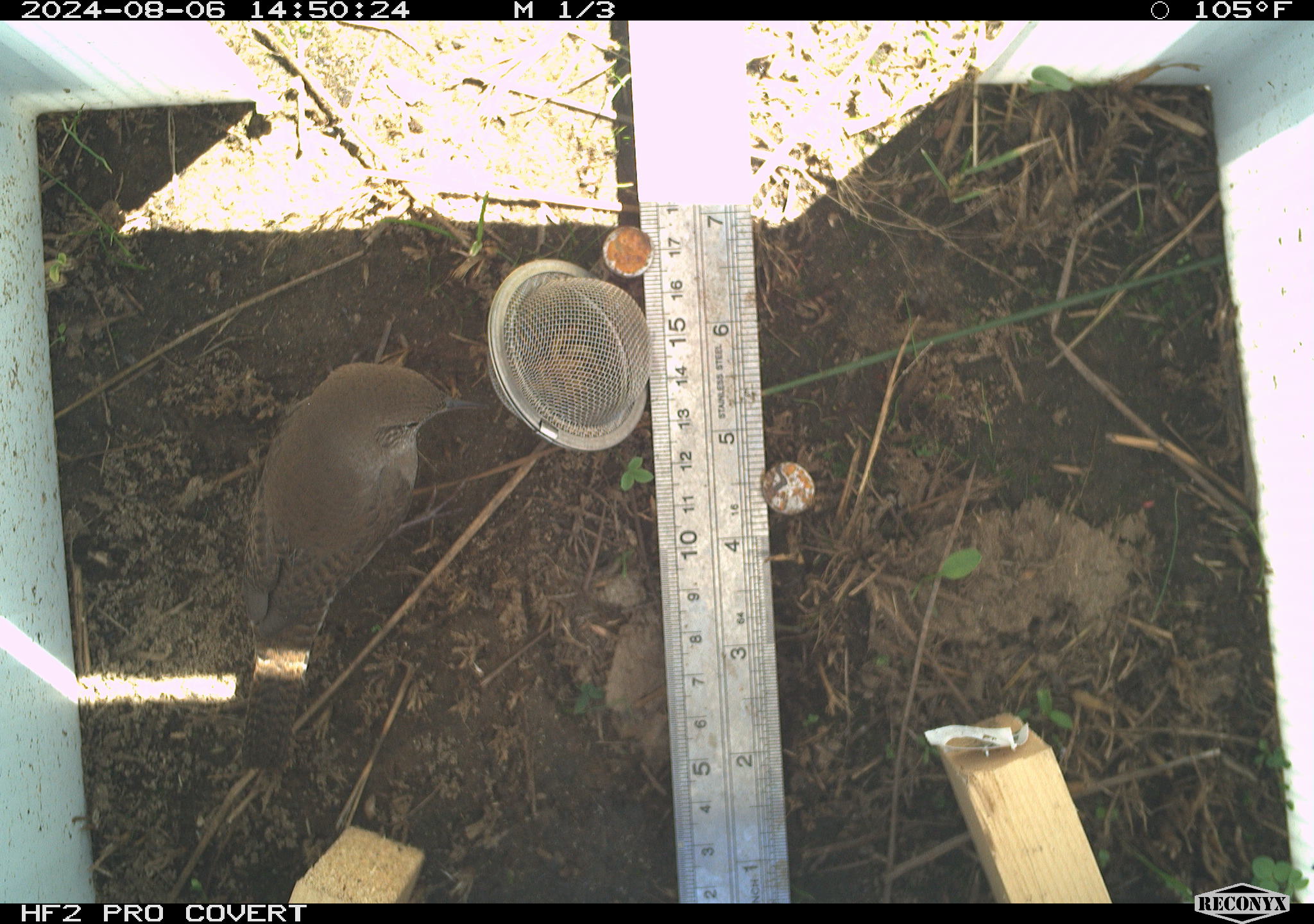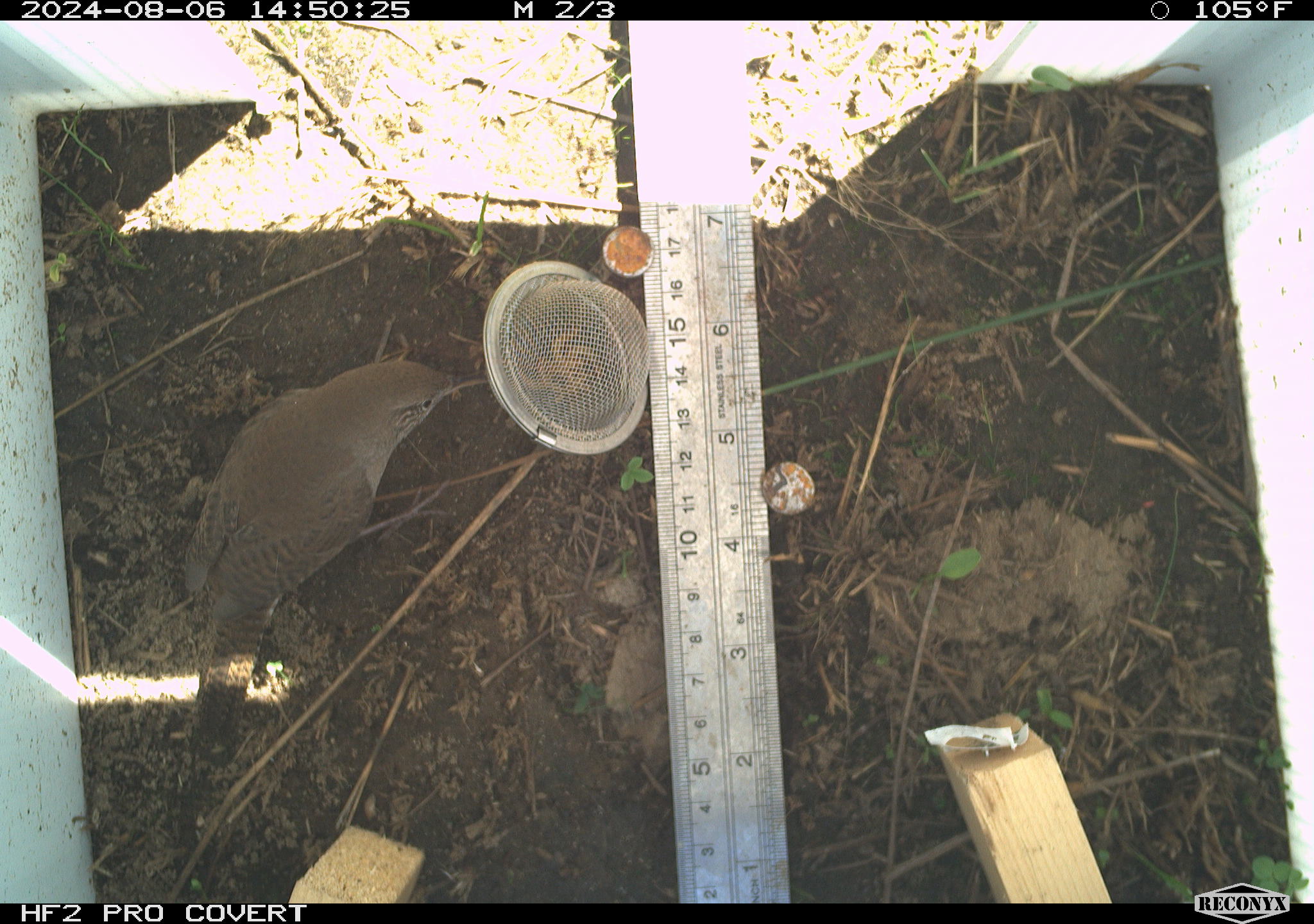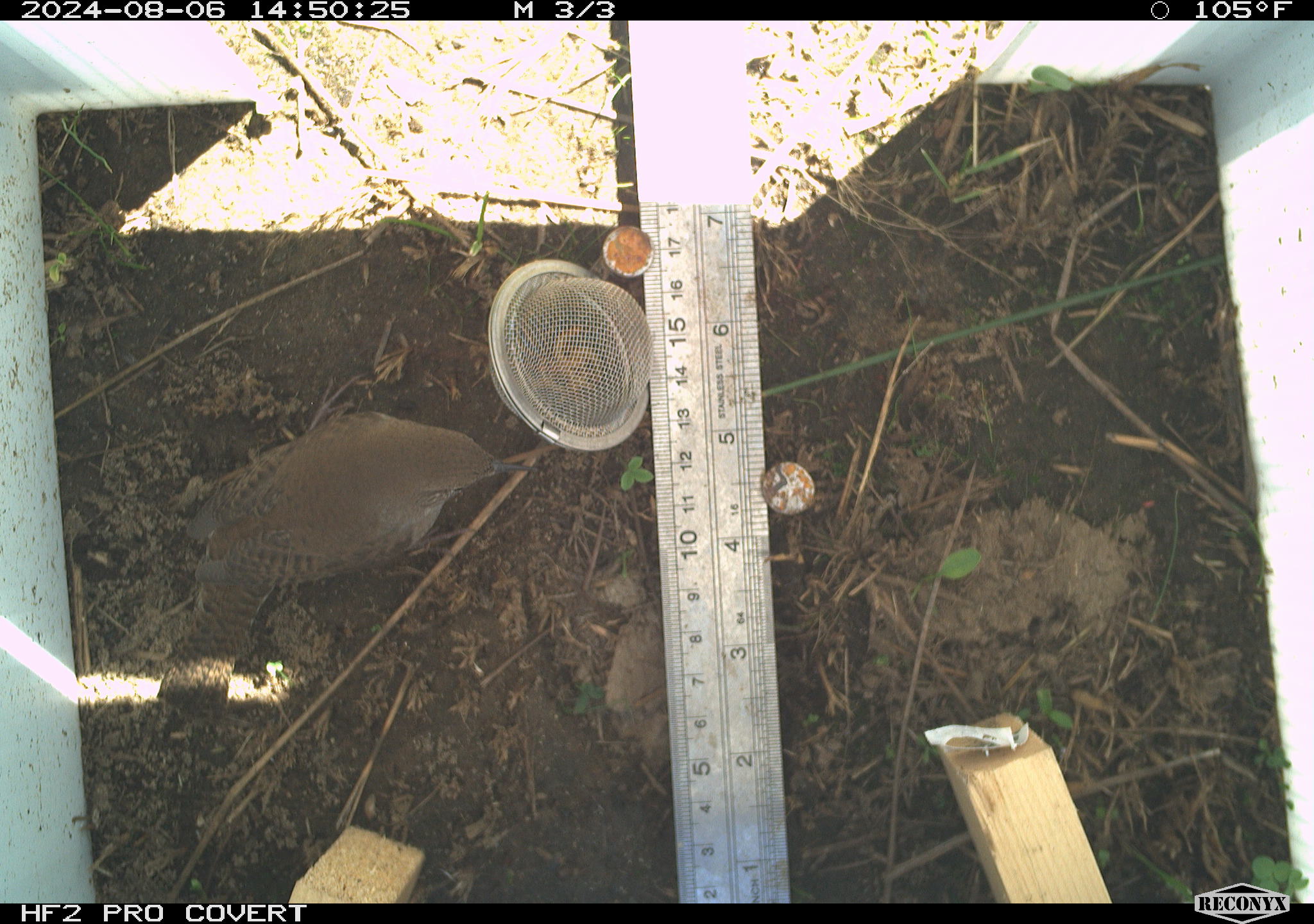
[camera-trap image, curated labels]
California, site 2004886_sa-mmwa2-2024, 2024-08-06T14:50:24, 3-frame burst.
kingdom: Animalia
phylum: Chordata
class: Aves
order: Passeriformes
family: Troglodytidae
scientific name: Troglodytidae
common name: wren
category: troglodytidae family